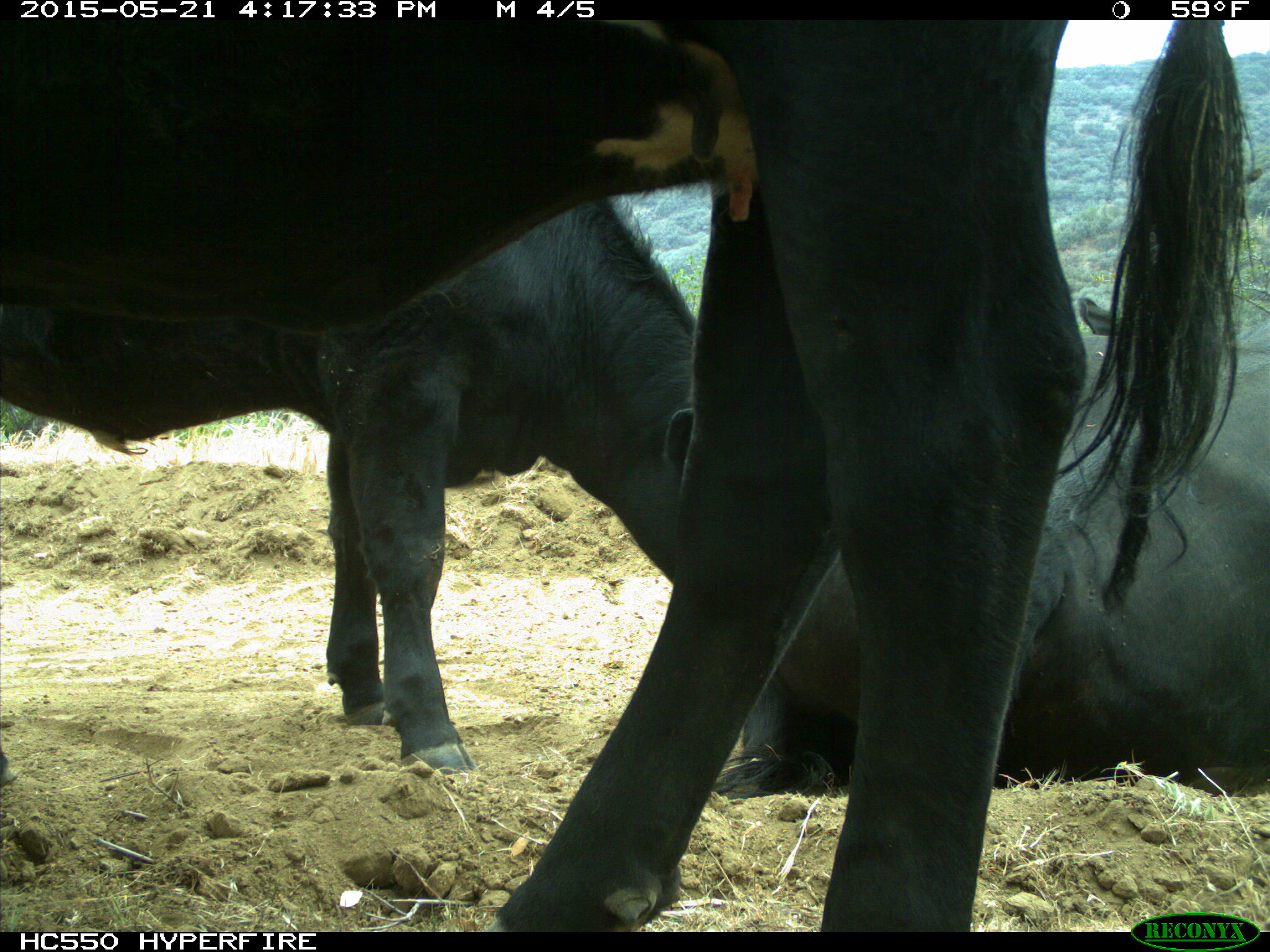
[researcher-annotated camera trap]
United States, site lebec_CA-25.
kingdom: Animalia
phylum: Chordata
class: Mammalia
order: Artiodactyla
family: Bovidae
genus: Bos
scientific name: Bos taurus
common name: domestic cow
Bos taurus (domestic cow).